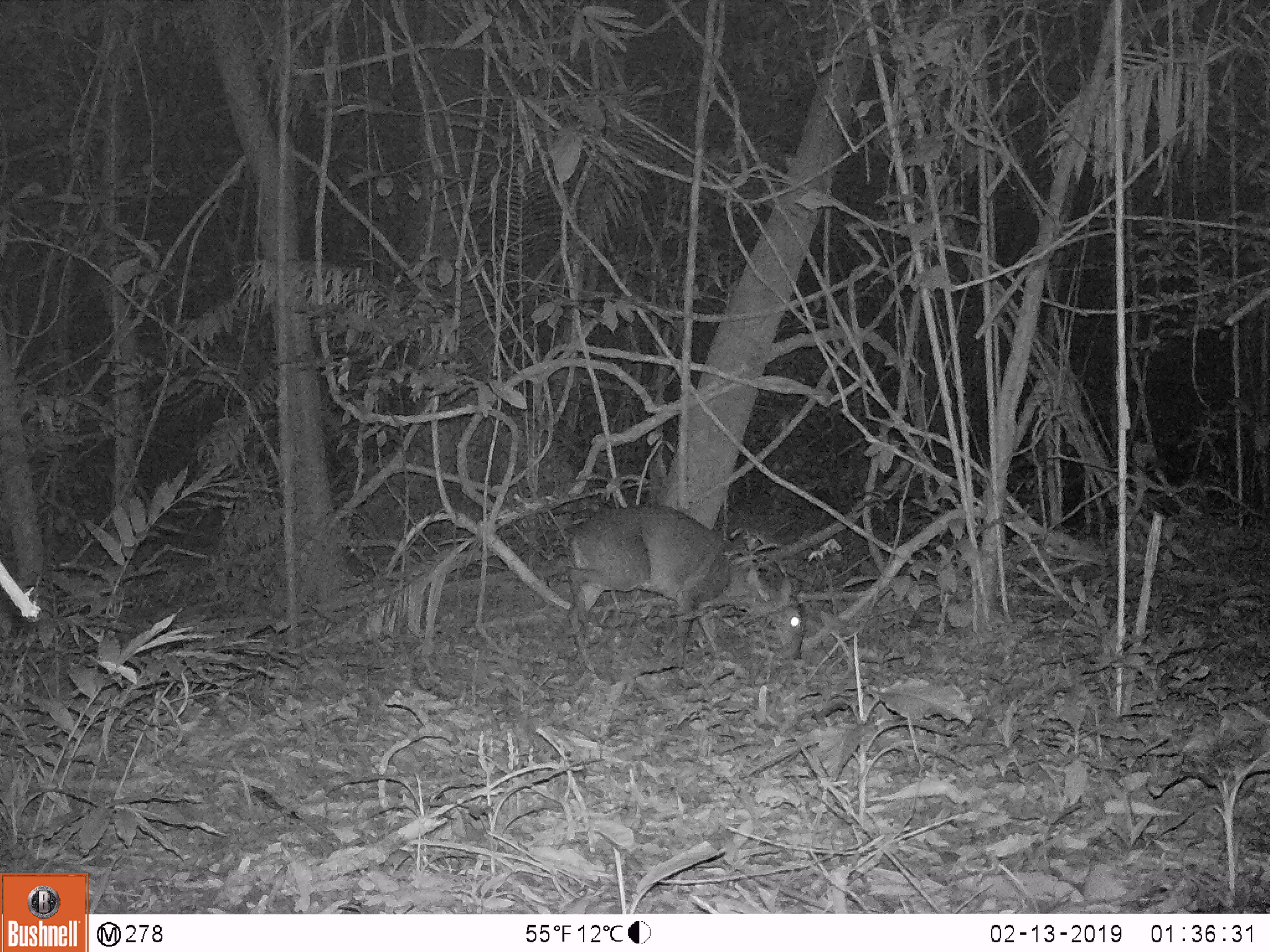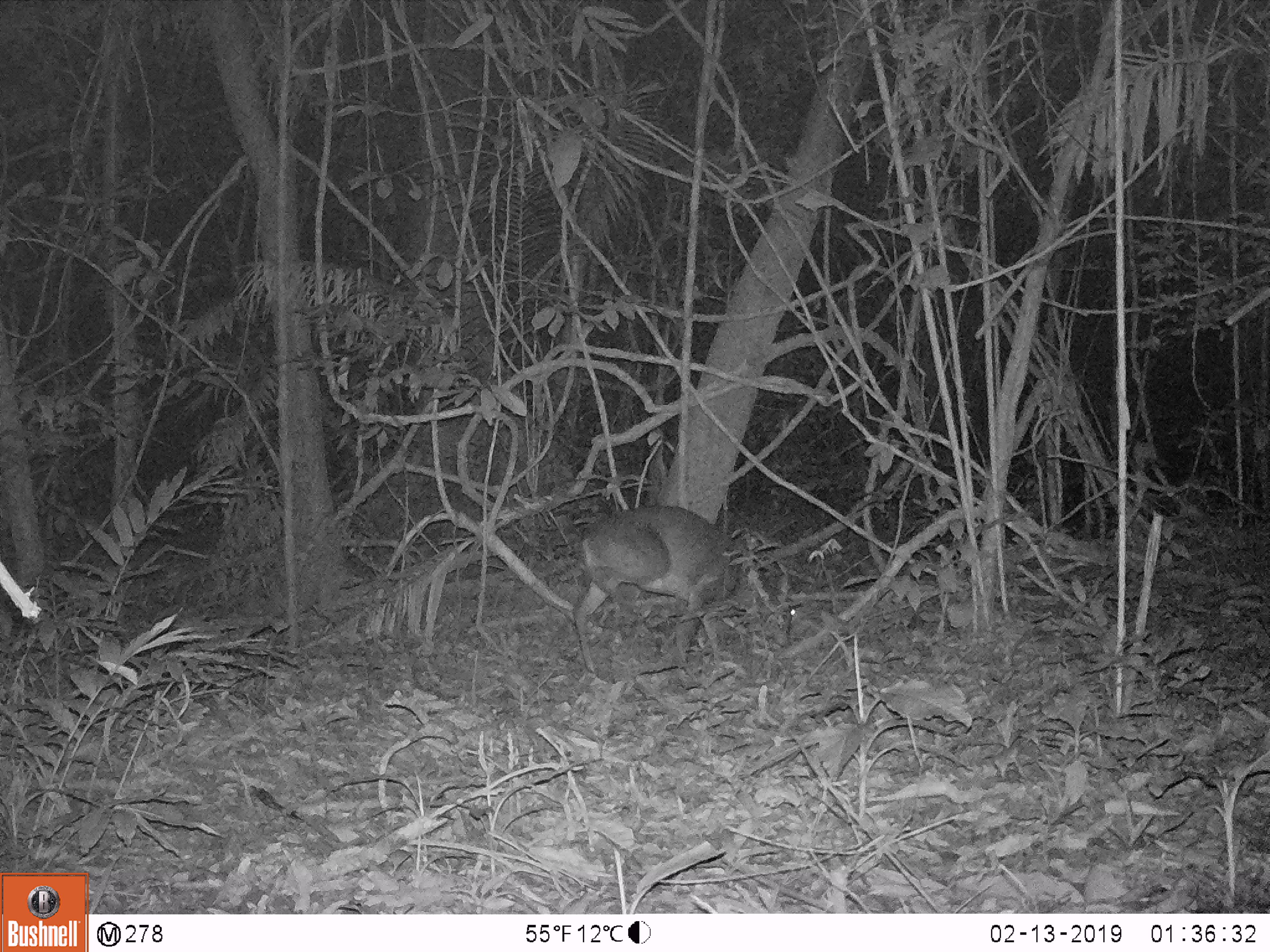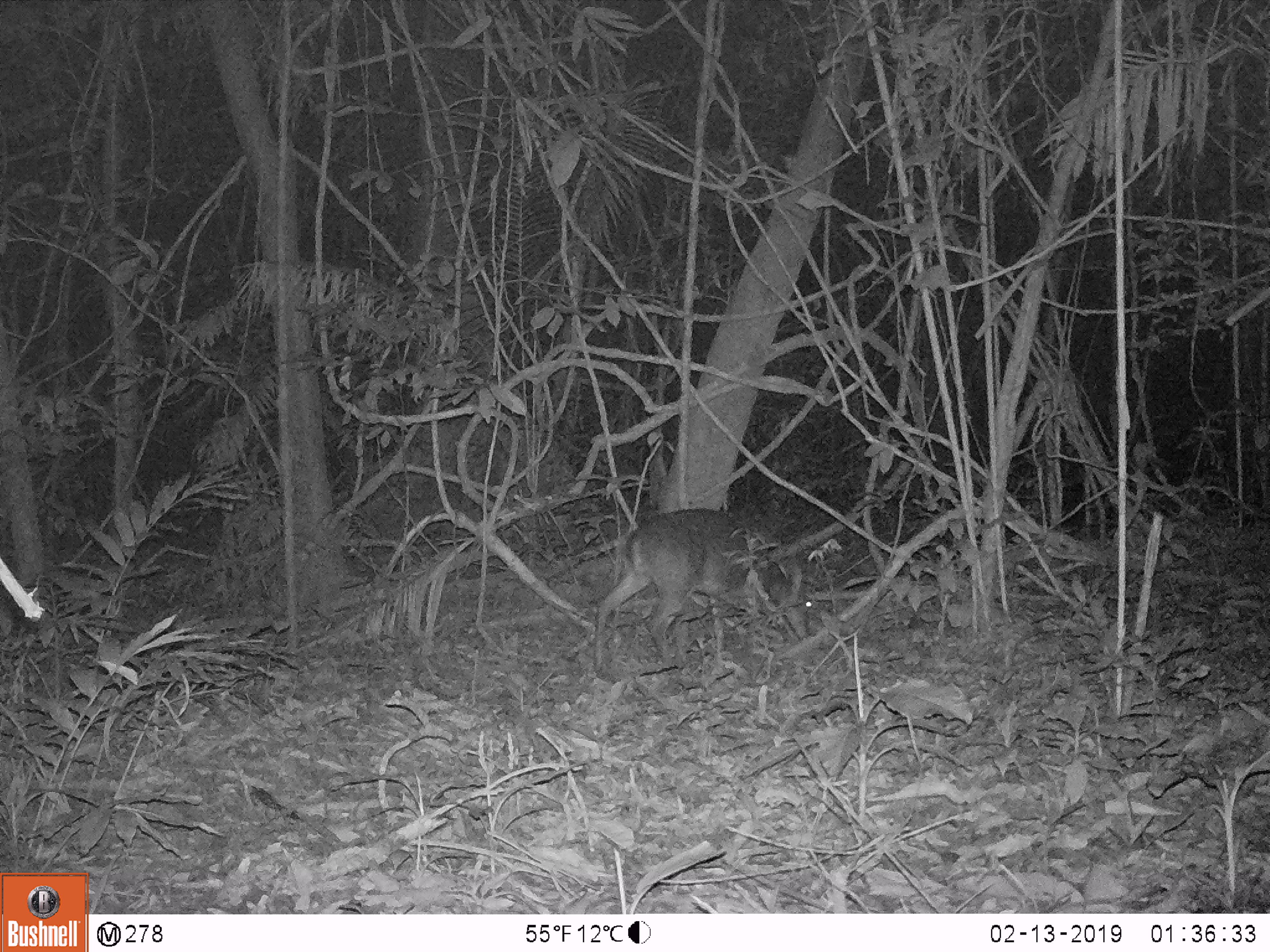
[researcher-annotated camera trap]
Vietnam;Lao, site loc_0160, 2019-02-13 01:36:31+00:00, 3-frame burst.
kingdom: Animalia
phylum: Chordata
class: Mammalia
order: Artiodactyla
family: Cervidae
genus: Muntiacus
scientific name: Muntiacus vuquangensis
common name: large-antlered muntjac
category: large antlered muntjac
Large antlered muntjac (large-antlered muntjac) (Muntiacus vuquangensis). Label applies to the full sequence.